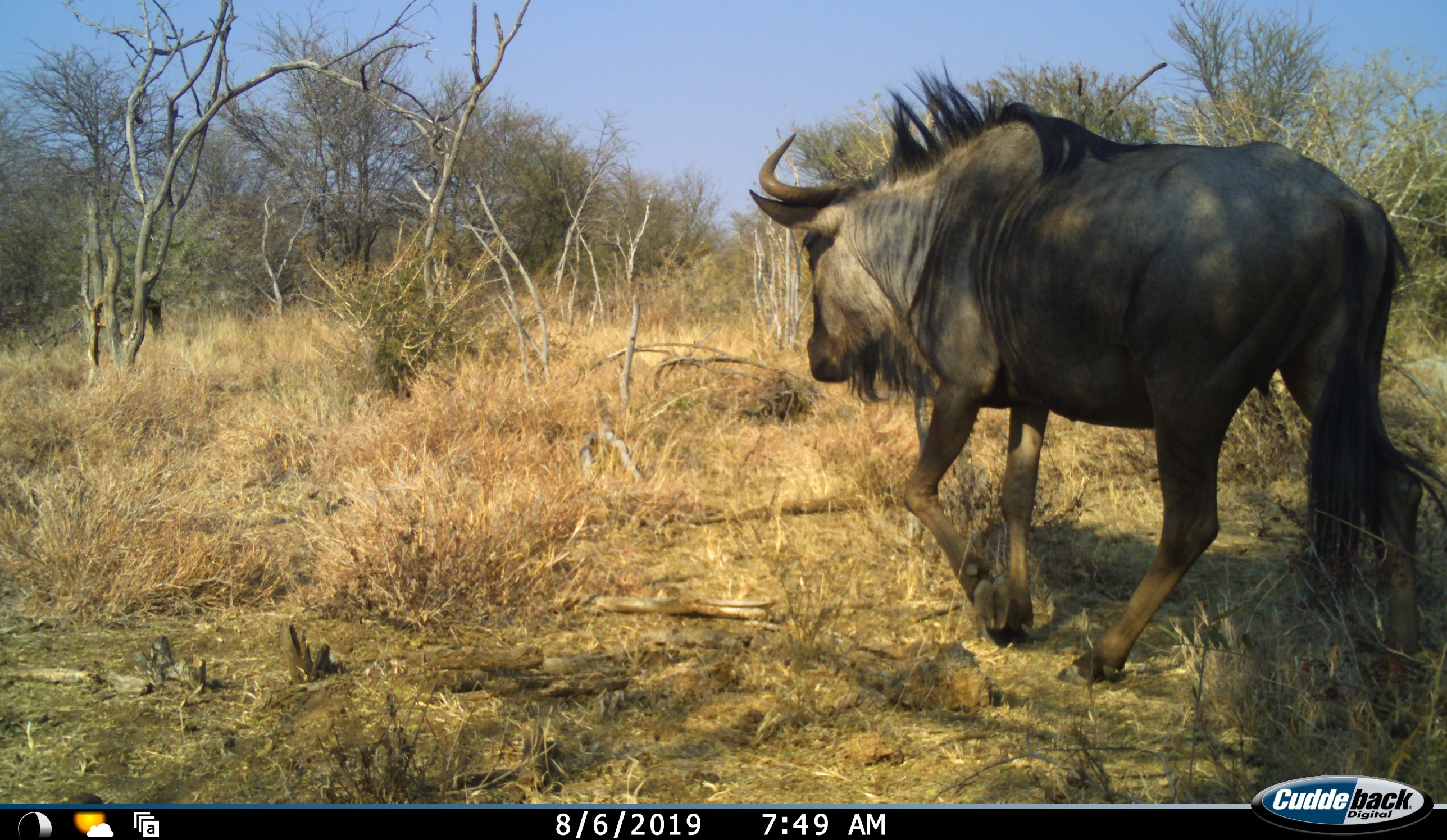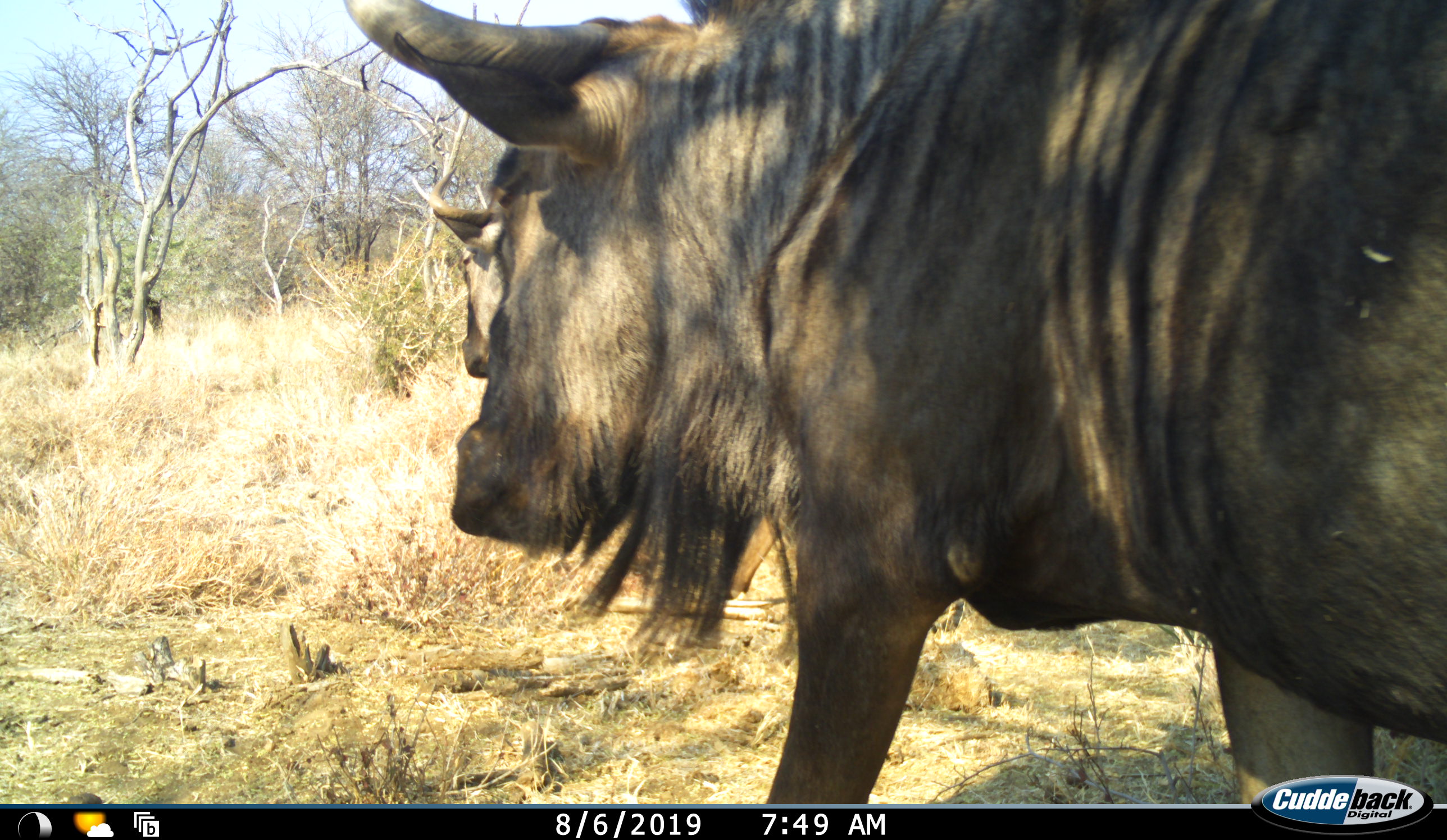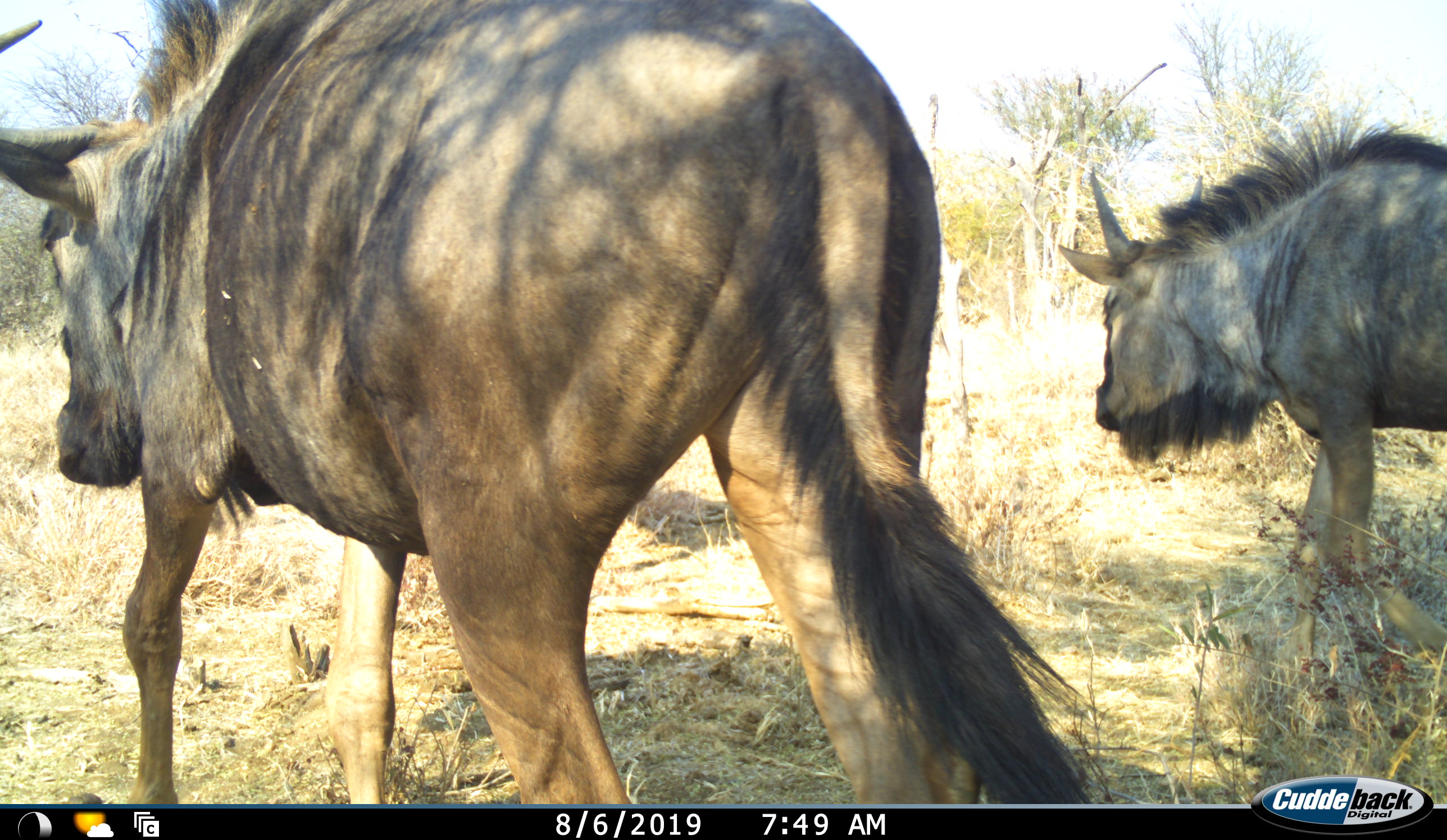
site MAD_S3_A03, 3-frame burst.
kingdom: Animalia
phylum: Chordata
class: Mammalia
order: Artiodactyla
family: Bovidae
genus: Connochaetes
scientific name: Connochaetes taurinus taurinus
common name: blue wildebeest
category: wildebeestblue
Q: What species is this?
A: Wildebeestblue (blue wildebeest) (Connochaetes taurinus taurinus).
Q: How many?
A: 2.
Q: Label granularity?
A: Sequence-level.